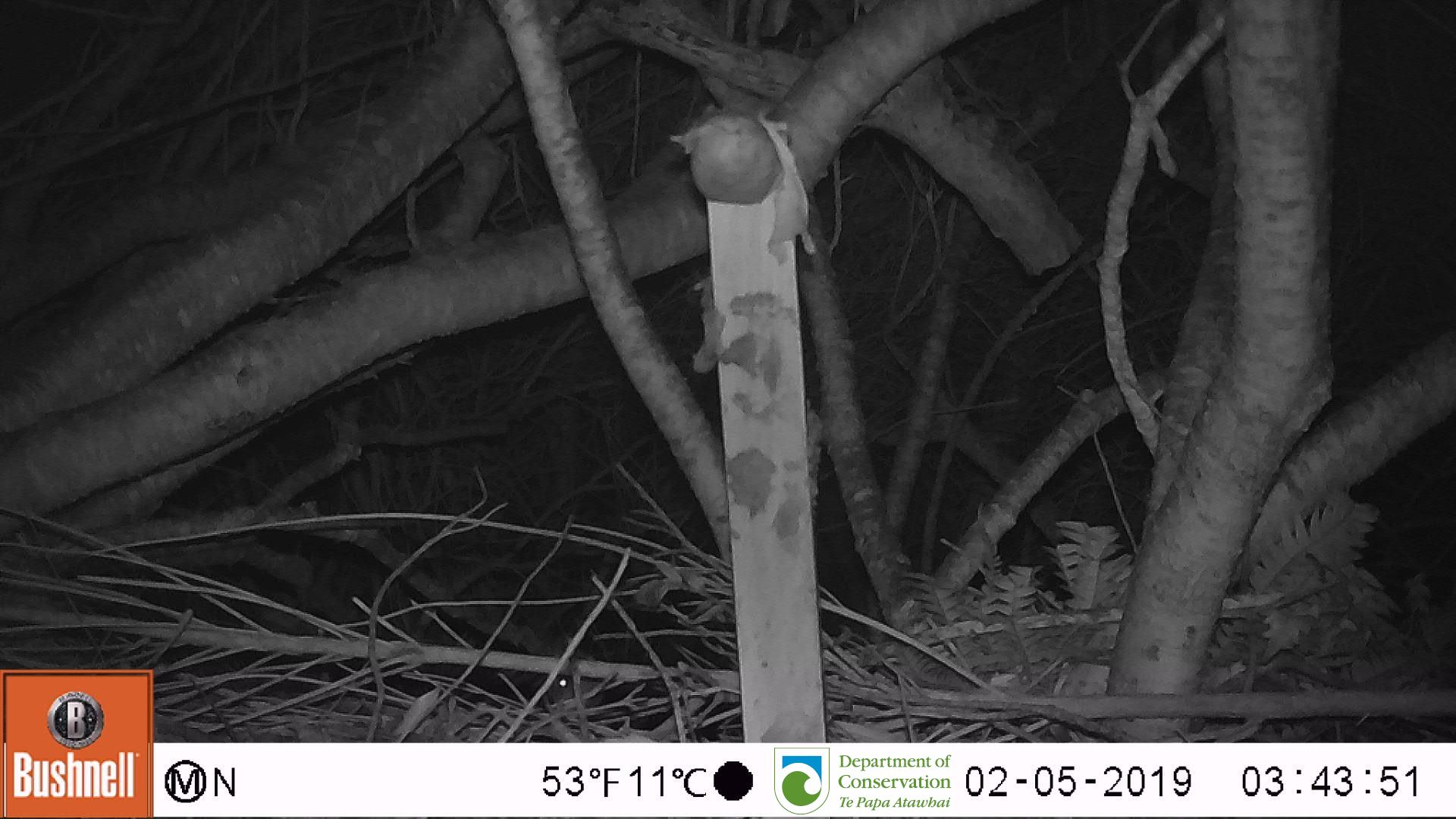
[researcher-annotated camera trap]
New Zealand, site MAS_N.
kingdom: Animalia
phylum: Chordata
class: Mammalia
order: Rodentia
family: Muridae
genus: Mus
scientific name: Mus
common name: mouse